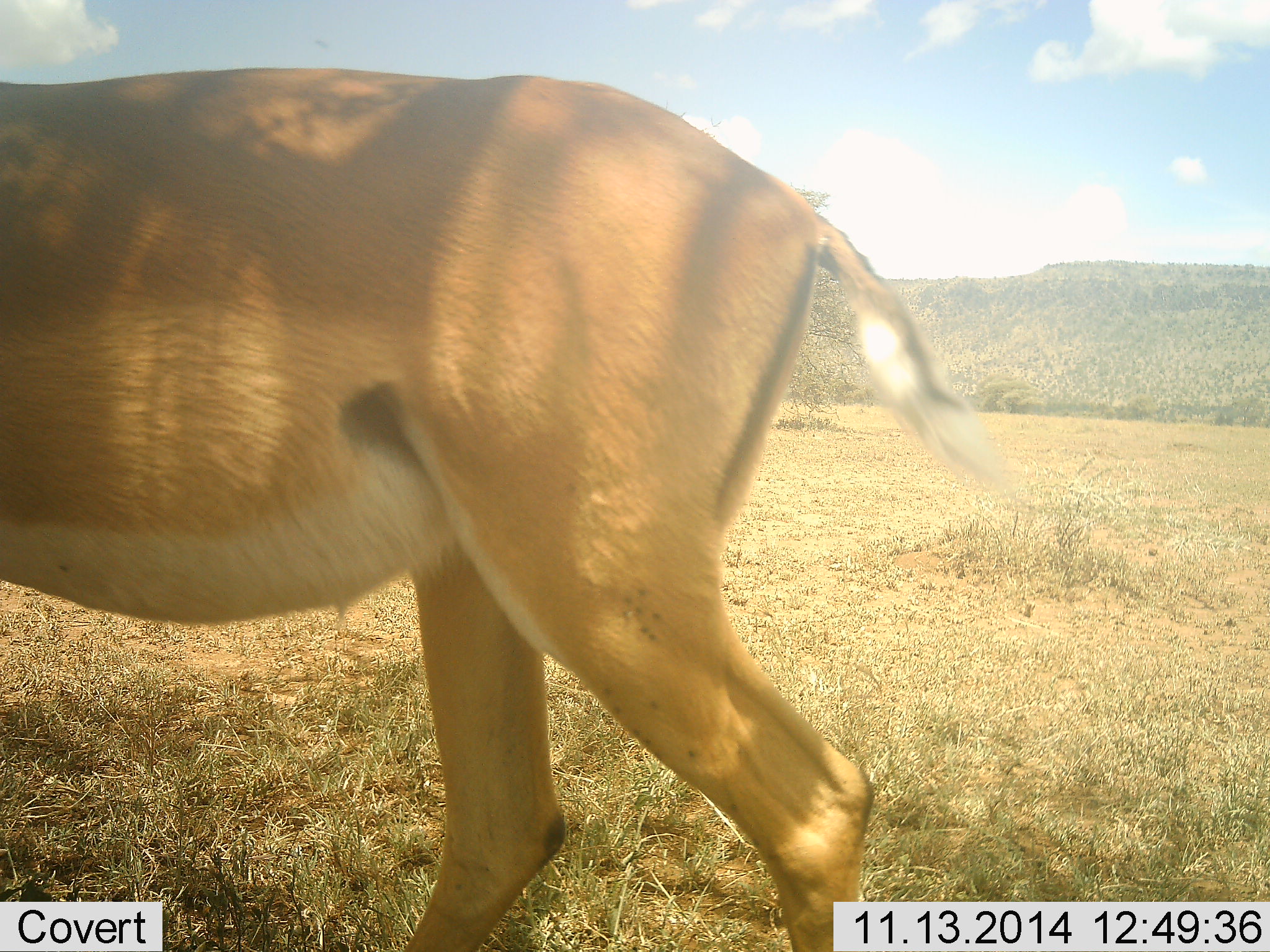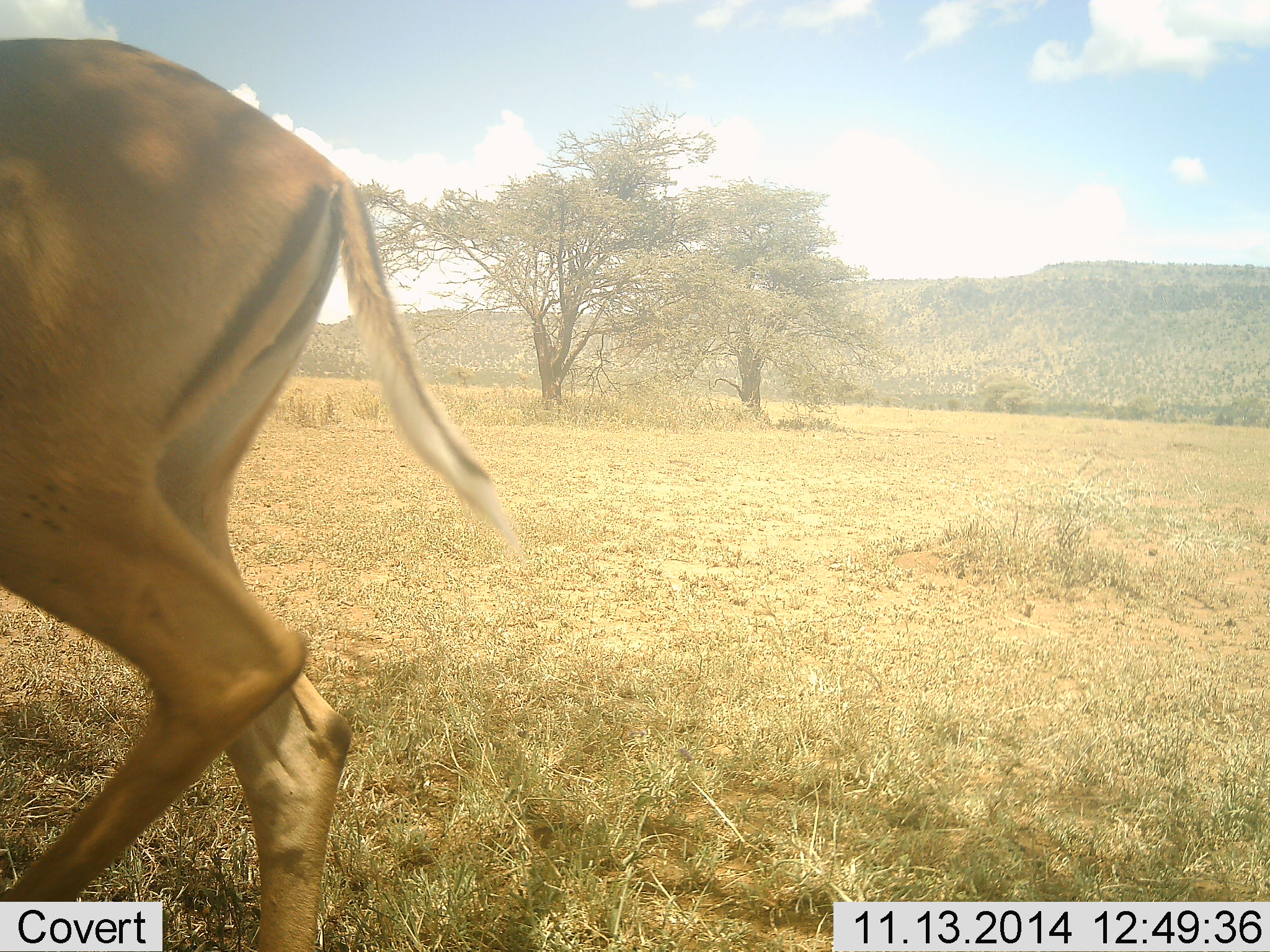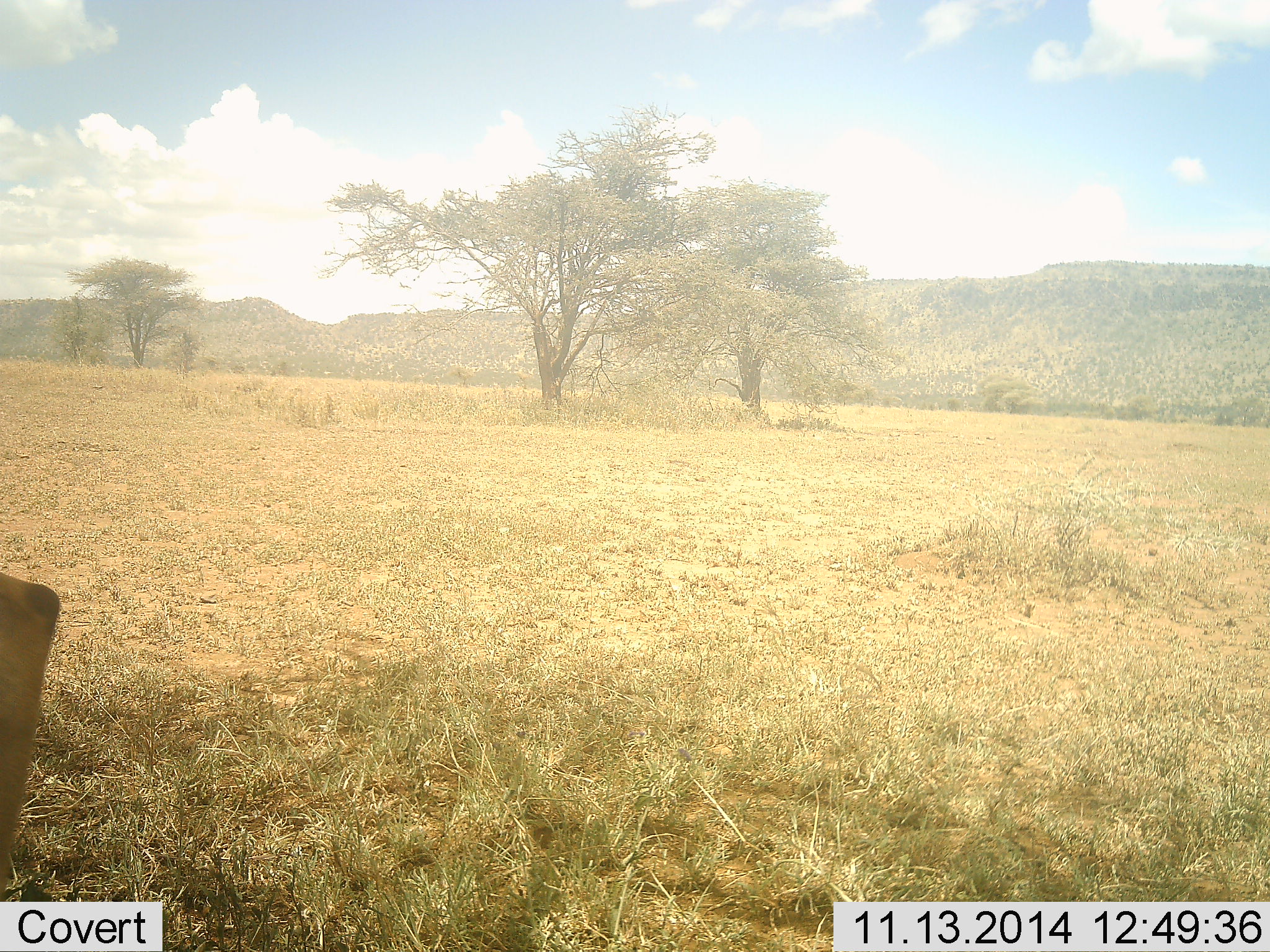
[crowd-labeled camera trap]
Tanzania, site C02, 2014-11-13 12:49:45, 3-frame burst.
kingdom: Animalia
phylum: Chordata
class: Mammalia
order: Artiodactyla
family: Bovidae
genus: Aepyceros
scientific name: Aepyceros melampus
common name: impala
Impala (Aepyceros melampus), count 1. Behavior (volunteer vote fractions): standing 10%, resting 0%, moving 90%, interacting 0%. Young present (vote fraction): 0%. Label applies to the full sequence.